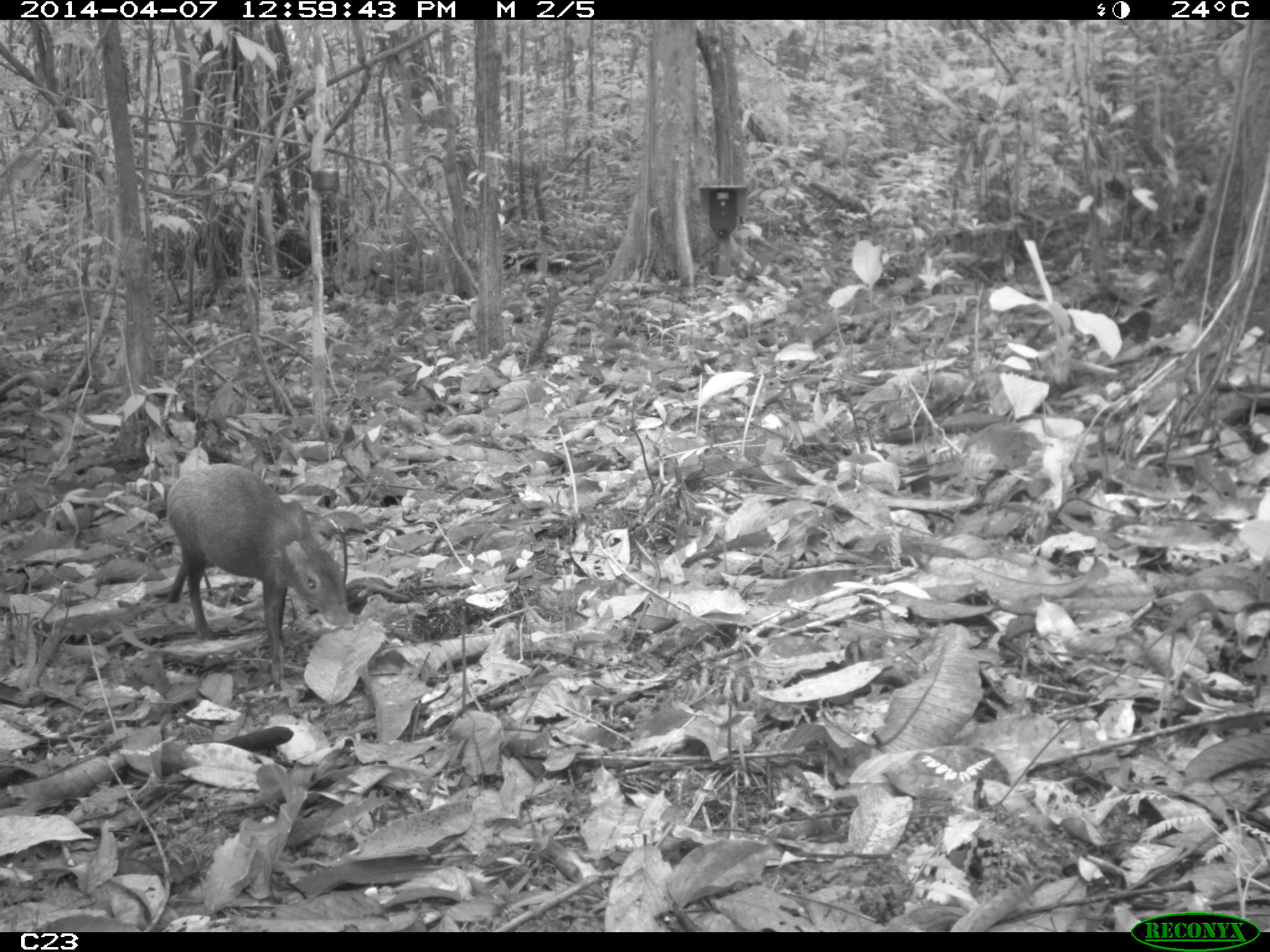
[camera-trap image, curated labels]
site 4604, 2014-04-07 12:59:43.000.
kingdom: Animalia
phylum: Chordata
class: Mammalia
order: Rodentia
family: Dasyproctidae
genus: Dasyprocta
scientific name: Dasyprocta leporina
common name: red-rumped agouti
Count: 1.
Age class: adult.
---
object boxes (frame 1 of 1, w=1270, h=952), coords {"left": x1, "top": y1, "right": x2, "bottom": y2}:
dasyprocta leporina: {"left": 164, "top": 461, "right": 350, "bottom": 683}